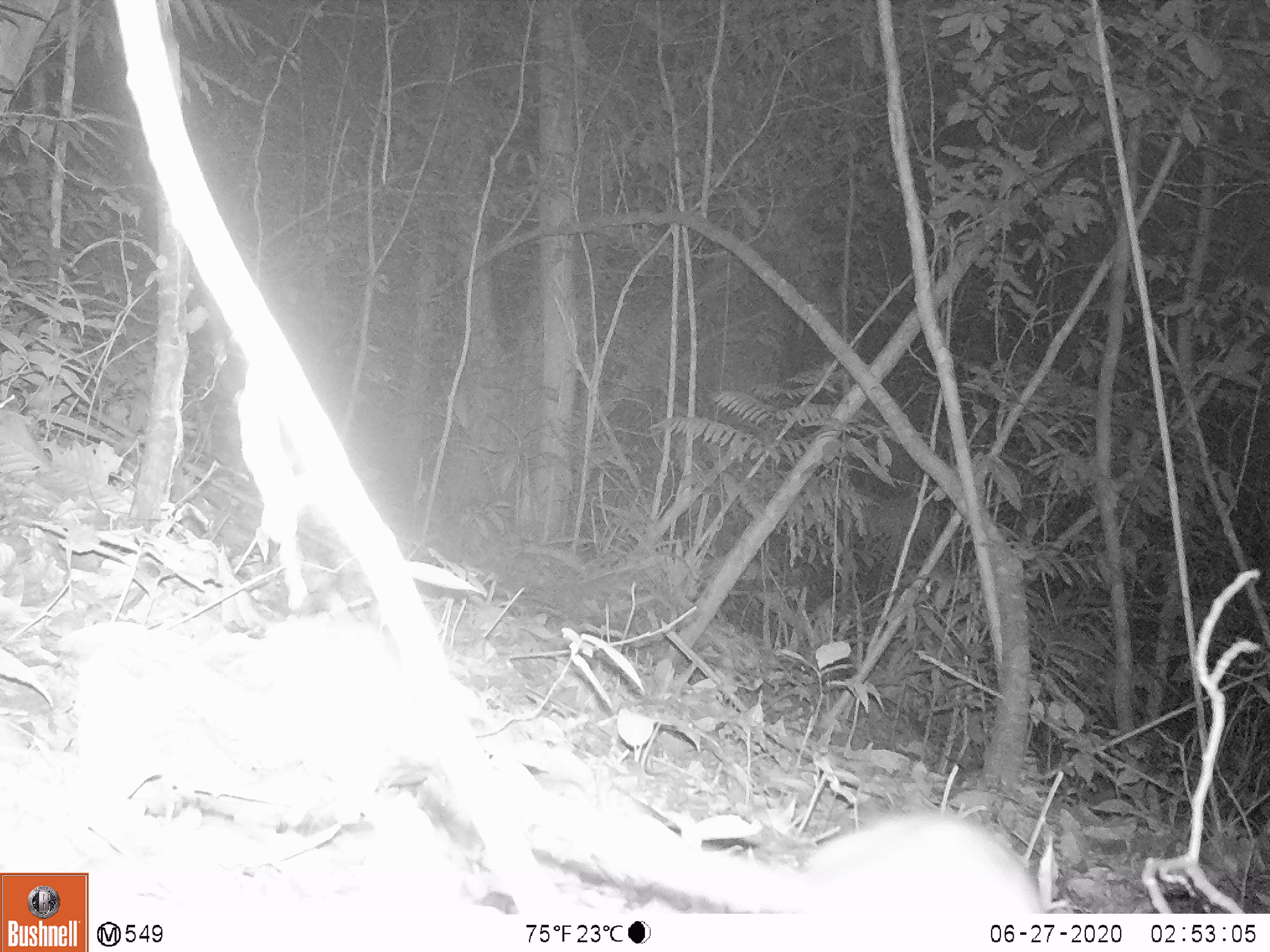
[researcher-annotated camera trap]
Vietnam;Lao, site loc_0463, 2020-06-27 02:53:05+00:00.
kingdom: Animalia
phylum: Chordata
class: Mammalia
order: Rodentia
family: Muridae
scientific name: Muridae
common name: old-world mice and rats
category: unidentified murid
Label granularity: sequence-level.